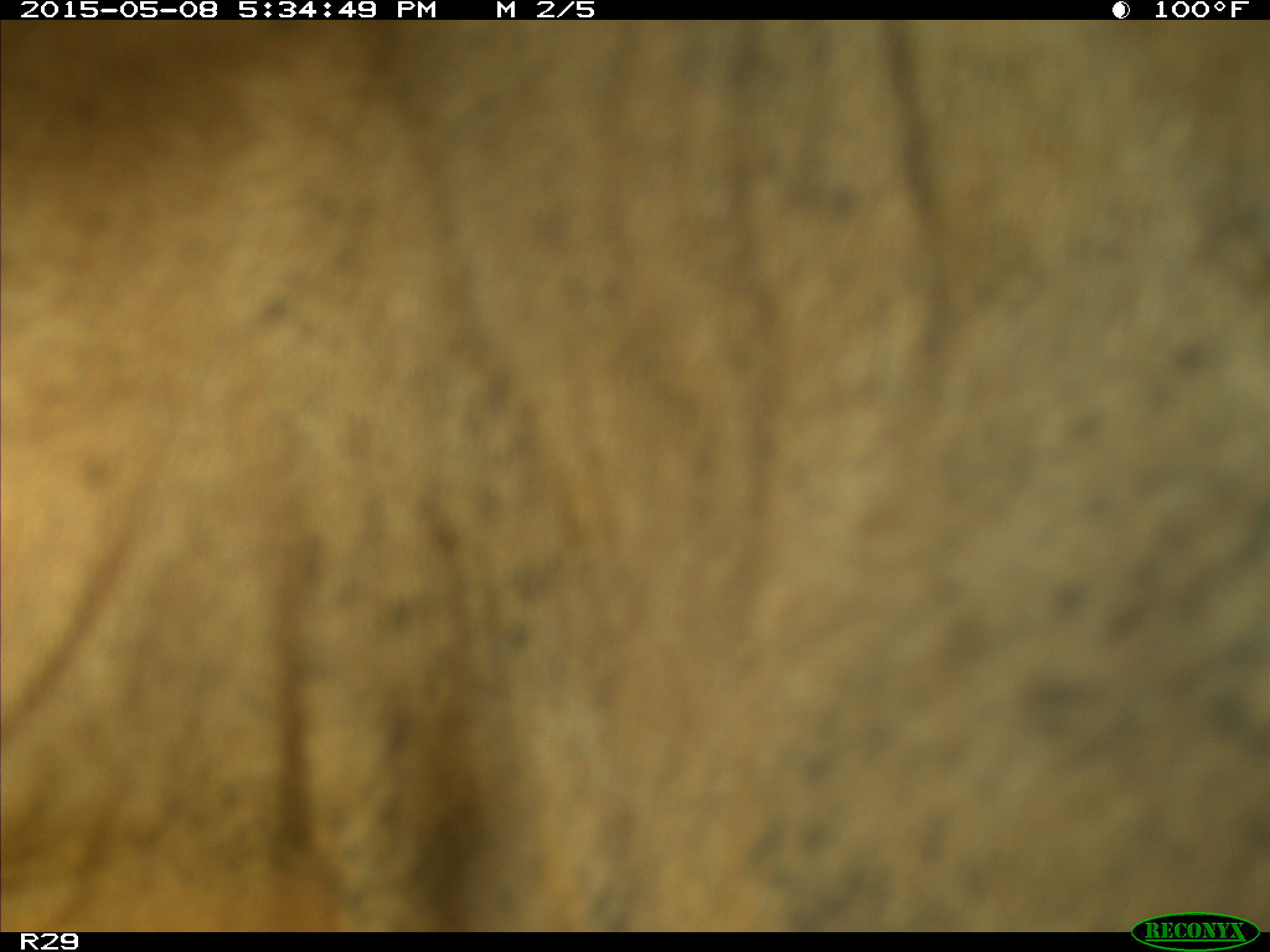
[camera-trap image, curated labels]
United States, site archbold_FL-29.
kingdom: Animalia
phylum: Chordata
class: Mammalia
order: Artiodactyla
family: Bovidae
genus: Bos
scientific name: Bos taurus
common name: domestic cow